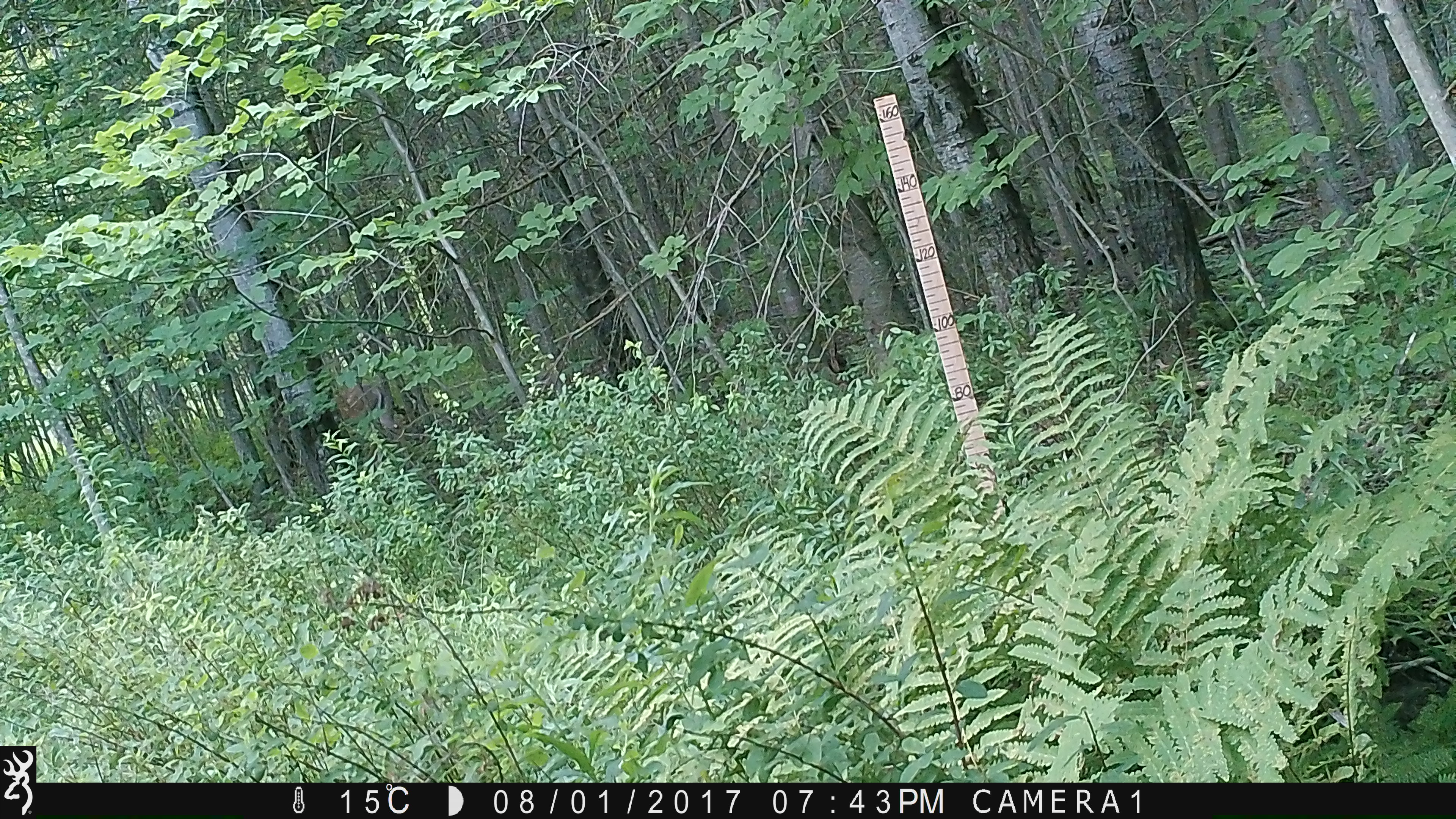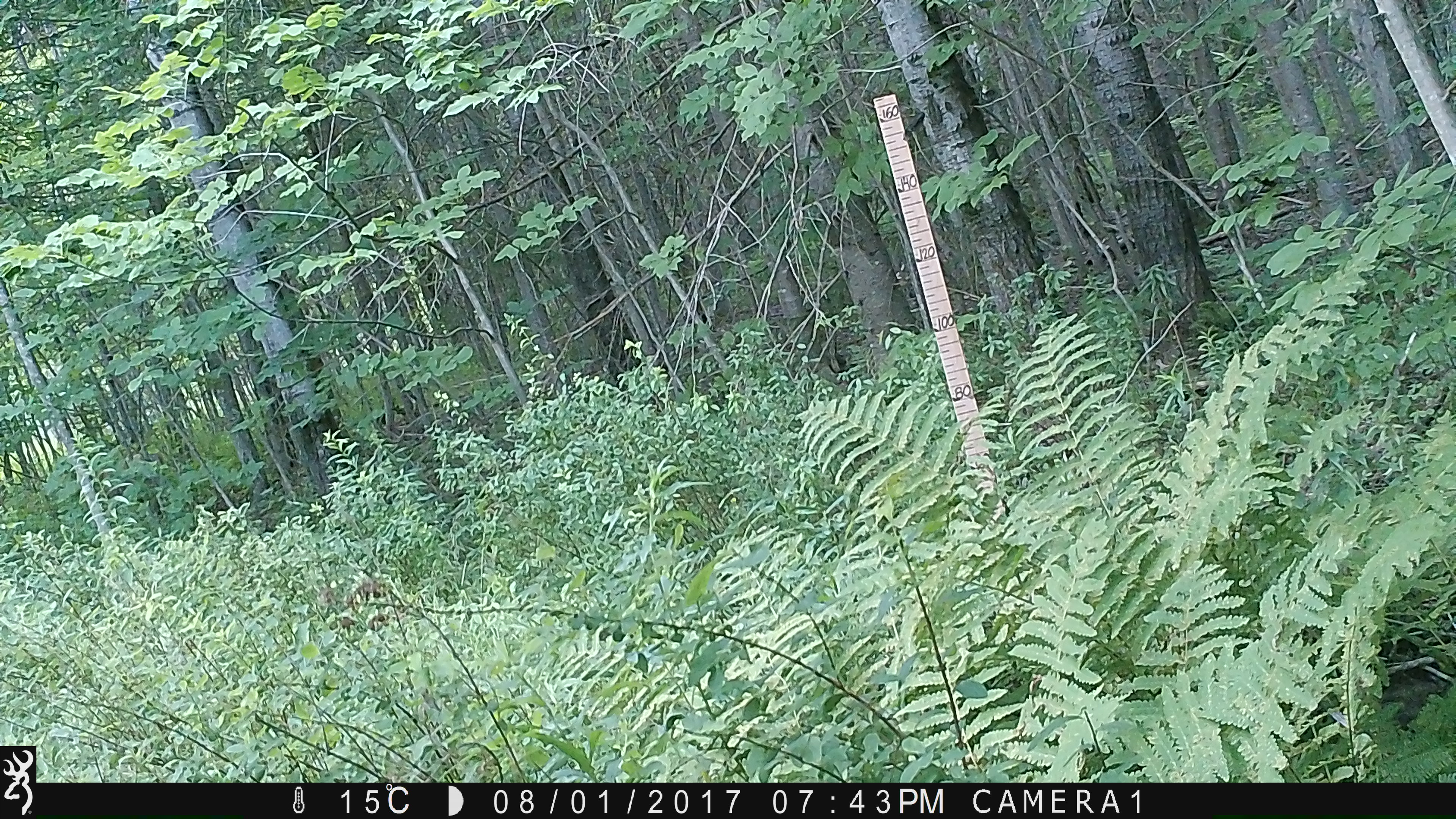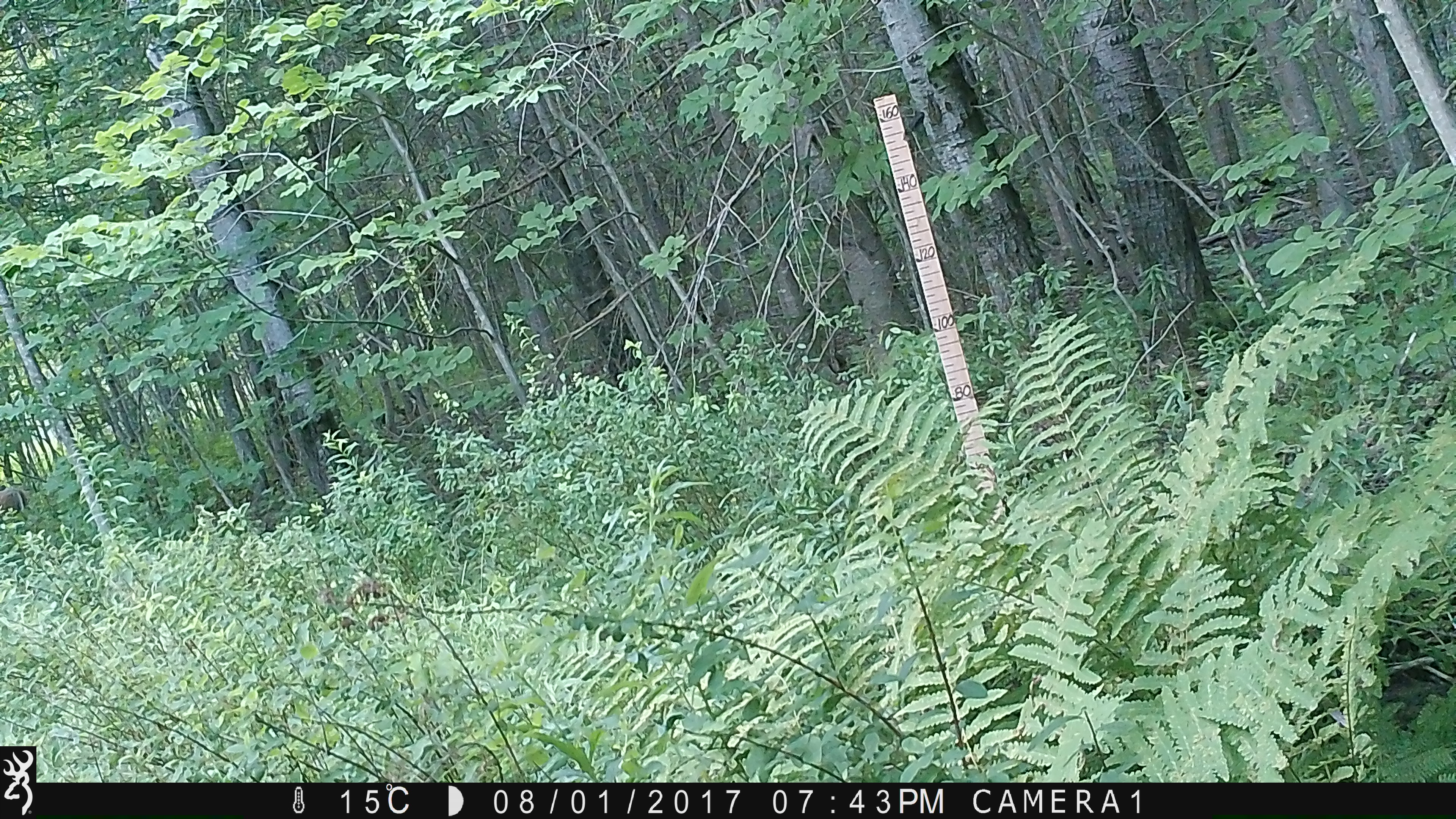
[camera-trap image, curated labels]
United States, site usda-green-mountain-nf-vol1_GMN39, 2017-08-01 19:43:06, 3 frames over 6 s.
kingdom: Animalia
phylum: Chordata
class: Mammalia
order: Artiodactyla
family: Cervidae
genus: Odocoileus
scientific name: Odocoileus virginianus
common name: white-tailed deer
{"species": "white-tailed deer (Odocoileus virginianus)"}